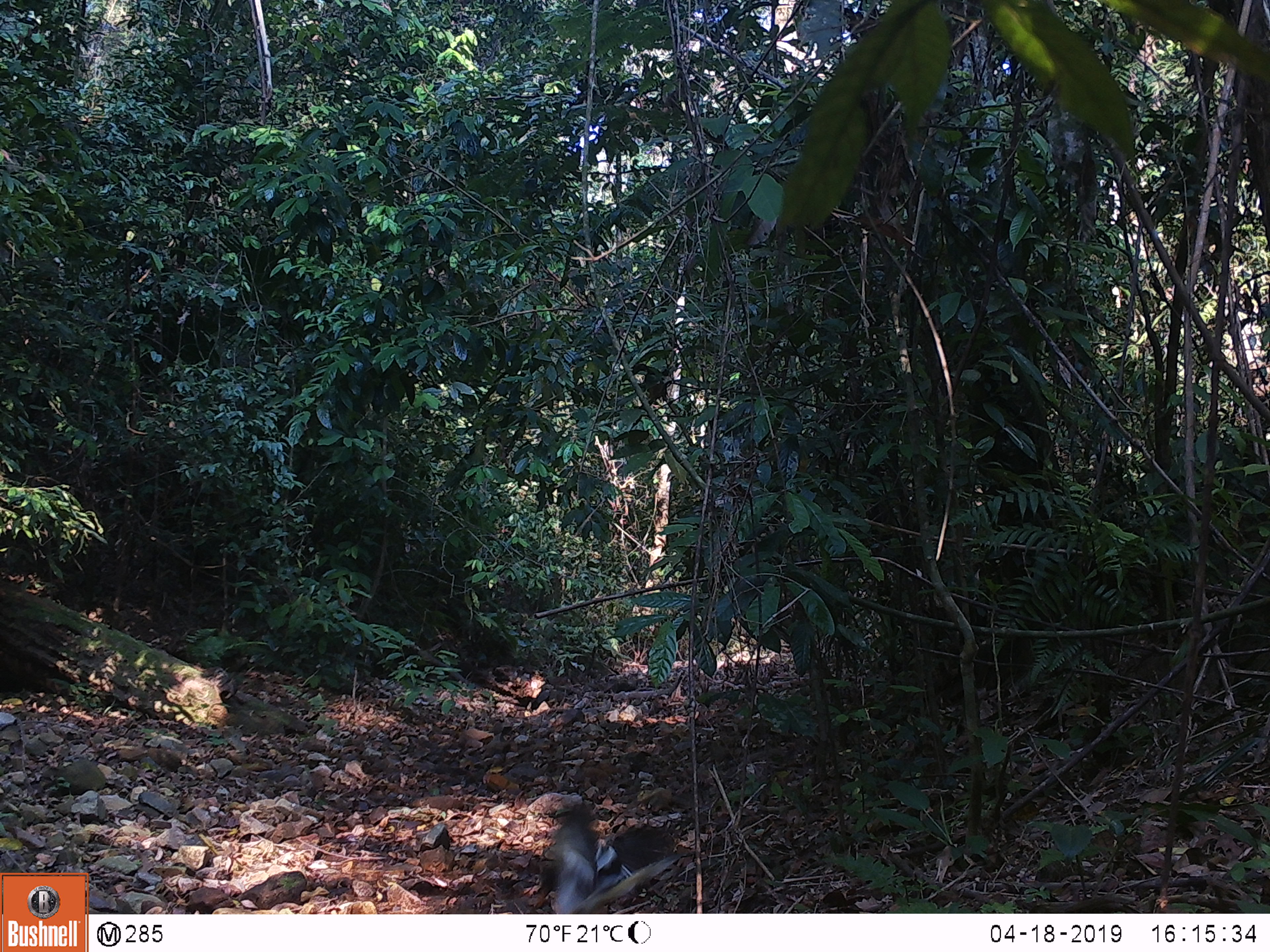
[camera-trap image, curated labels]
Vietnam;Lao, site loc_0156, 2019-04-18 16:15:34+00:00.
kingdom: Animalia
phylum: Chordata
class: Aves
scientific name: Aves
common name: bird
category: unidentified bird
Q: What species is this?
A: Unidentified bird (bird) (Aves).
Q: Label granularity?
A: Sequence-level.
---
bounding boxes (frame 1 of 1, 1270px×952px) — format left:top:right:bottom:
unidentified bird: 534:800:690:913